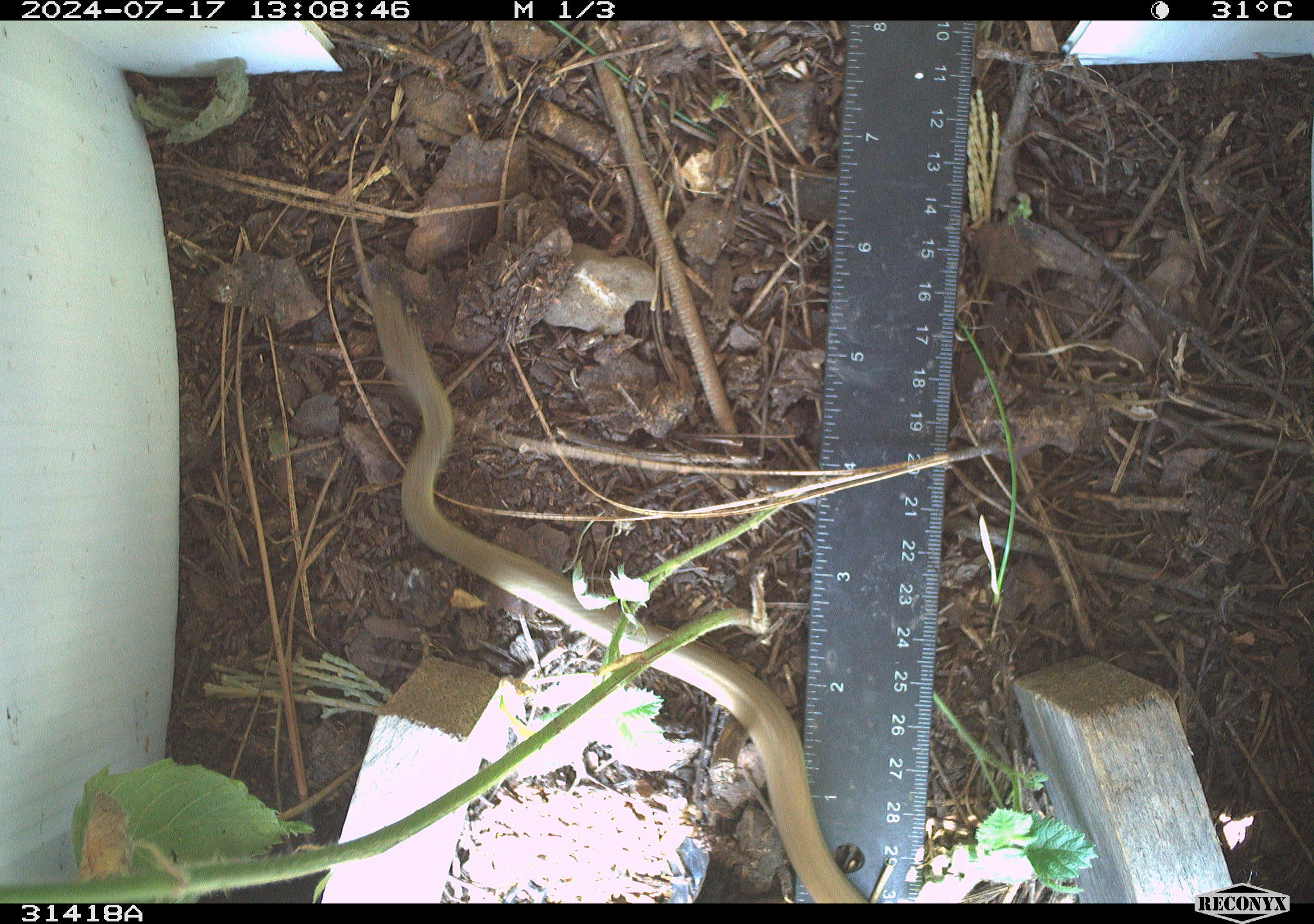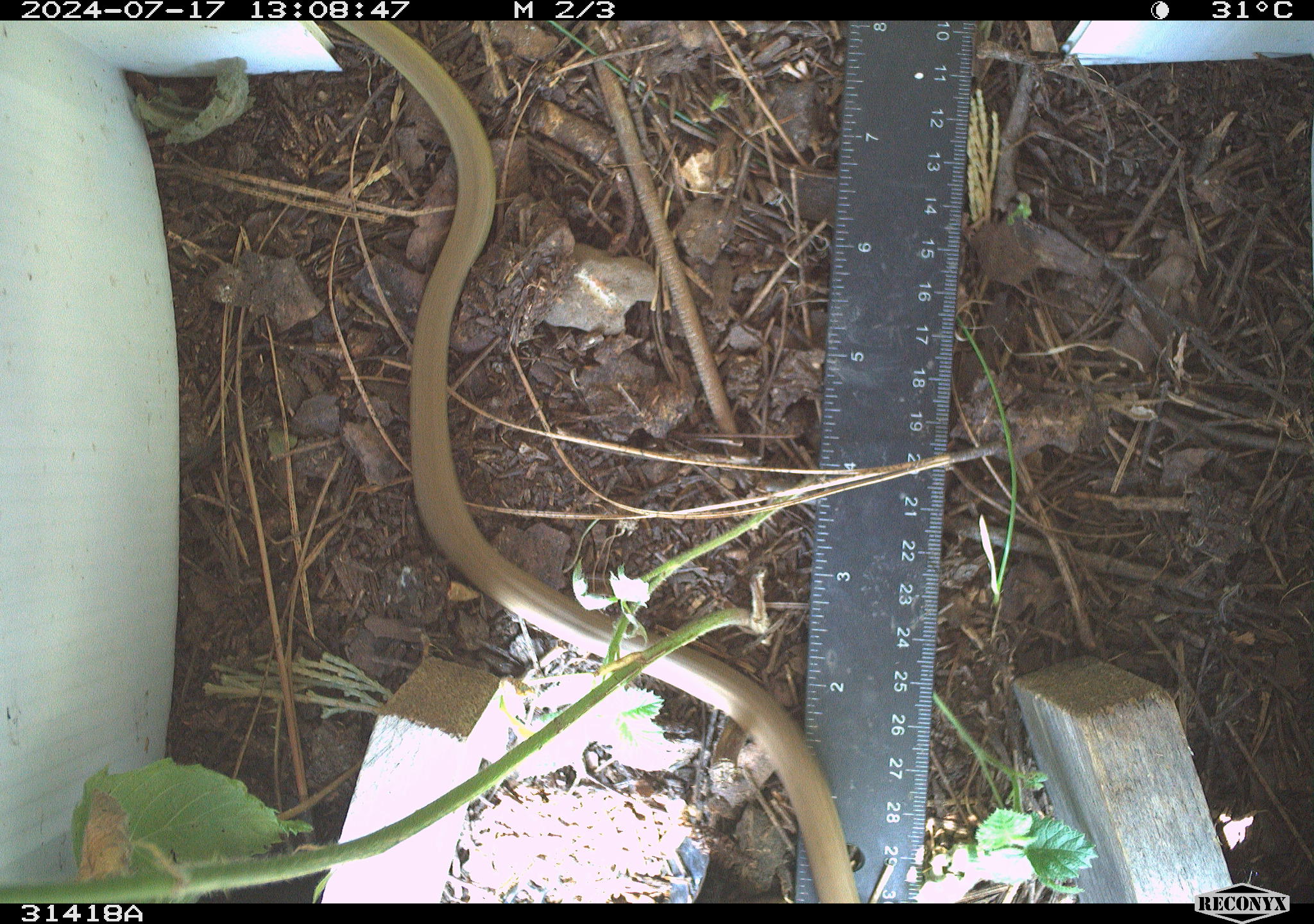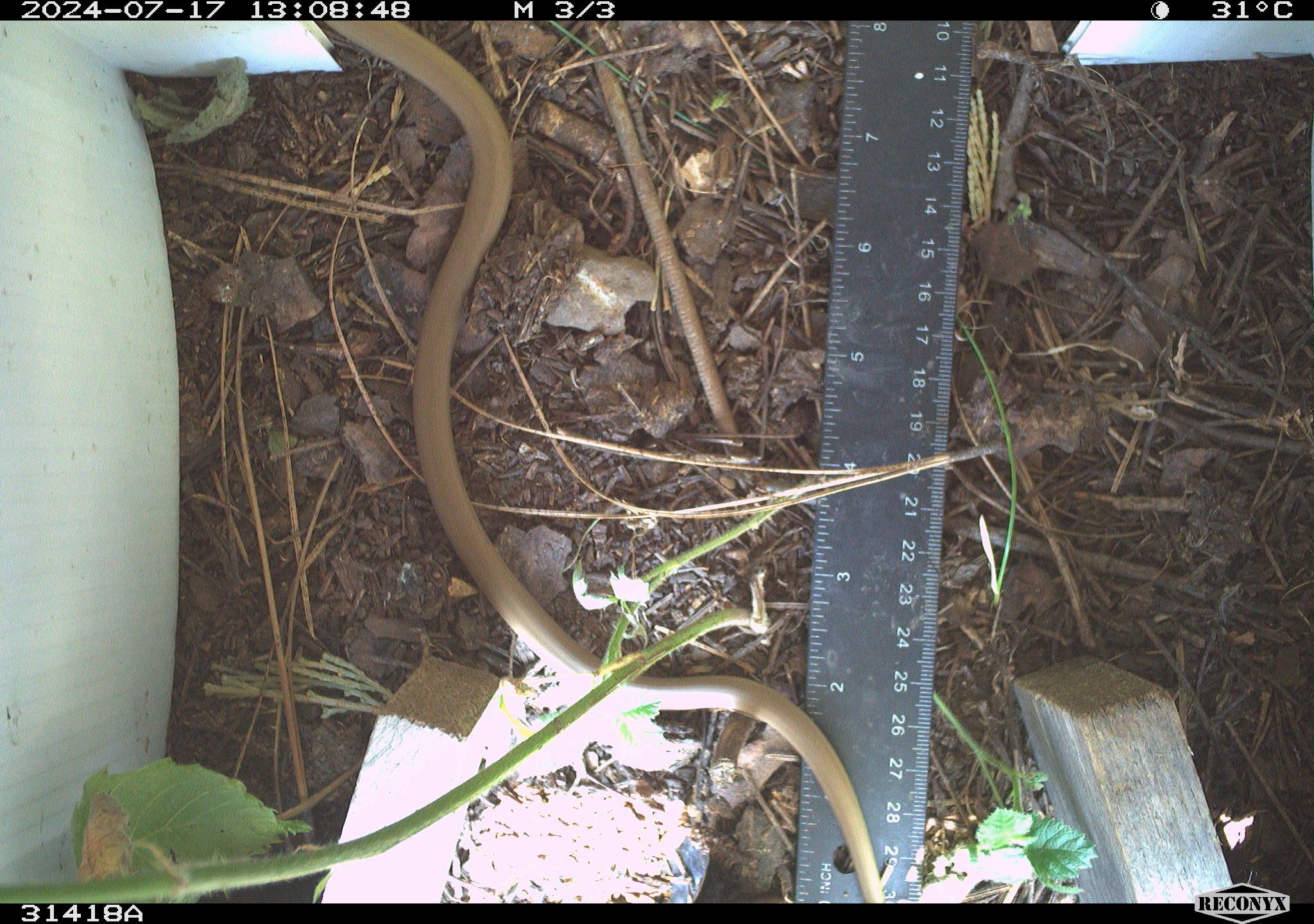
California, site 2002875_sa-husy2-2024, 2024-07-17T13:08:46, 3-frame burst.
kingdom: Animalia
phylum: Chordata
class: Reptilia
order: Squamata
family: Colubridae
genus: Coluber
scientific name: Coluber constrictor mormon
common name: western yellow-bellied racer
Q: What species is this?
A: Western yellow-bellied racer (Coluber constrictor mormon).